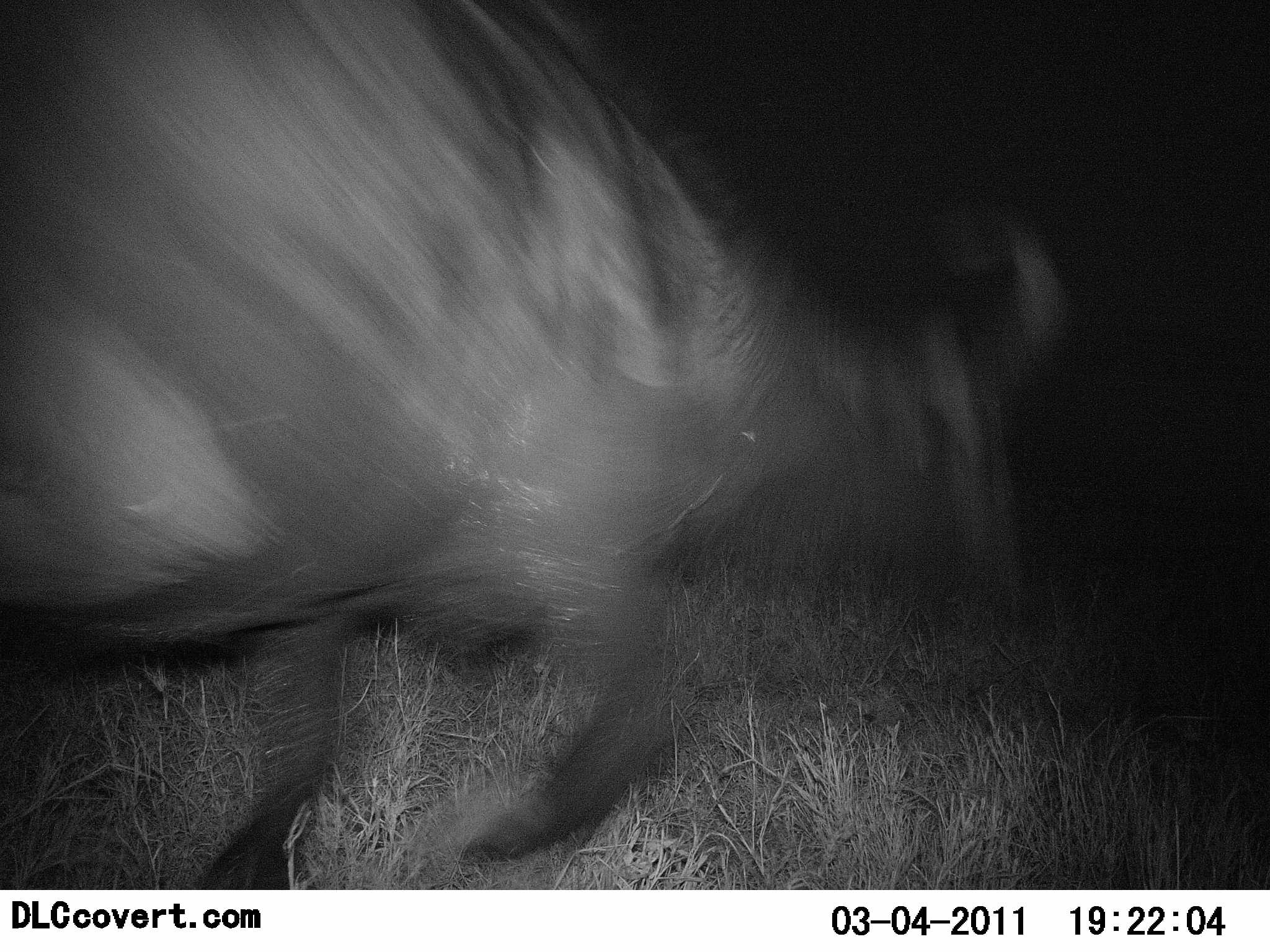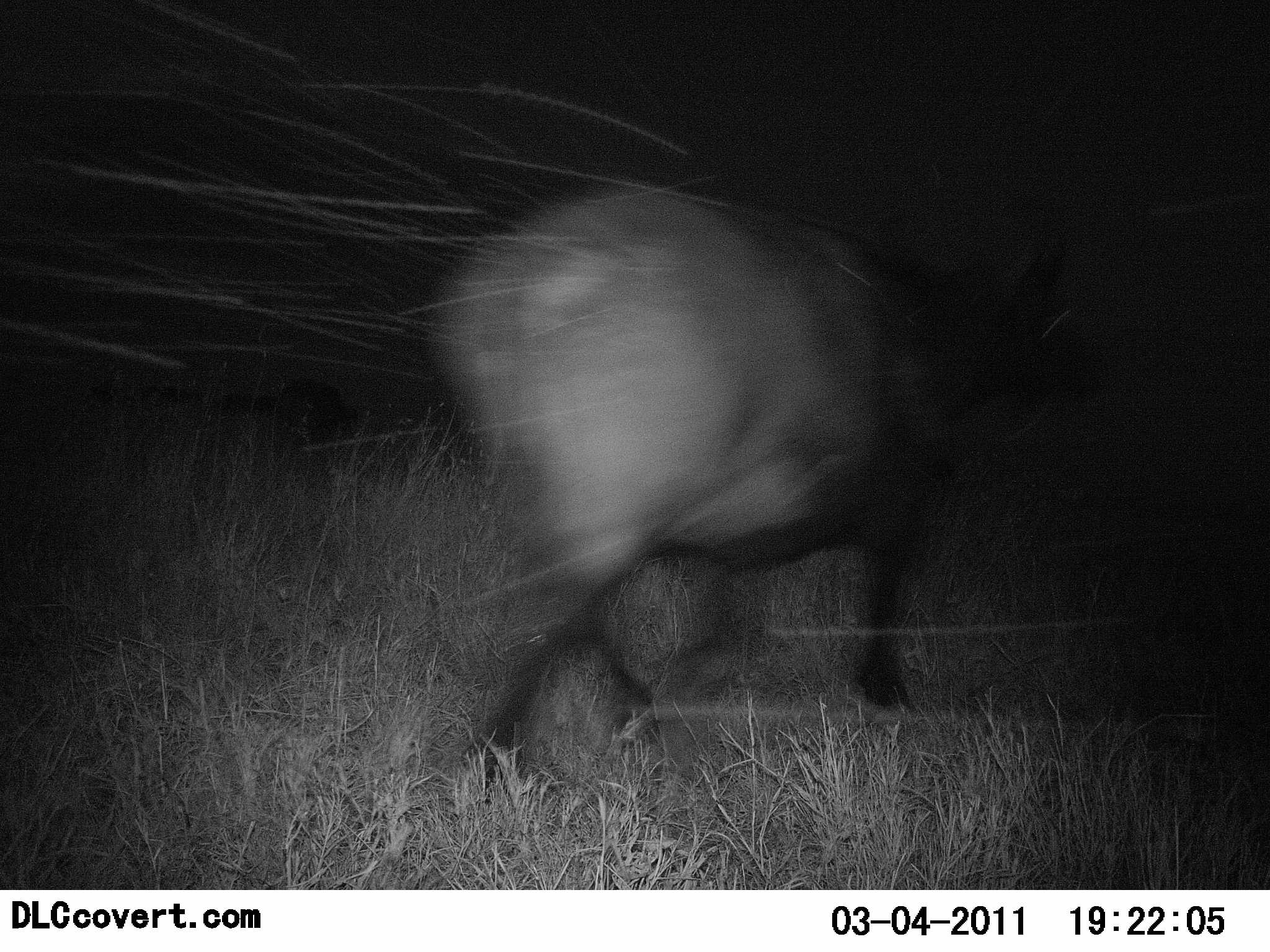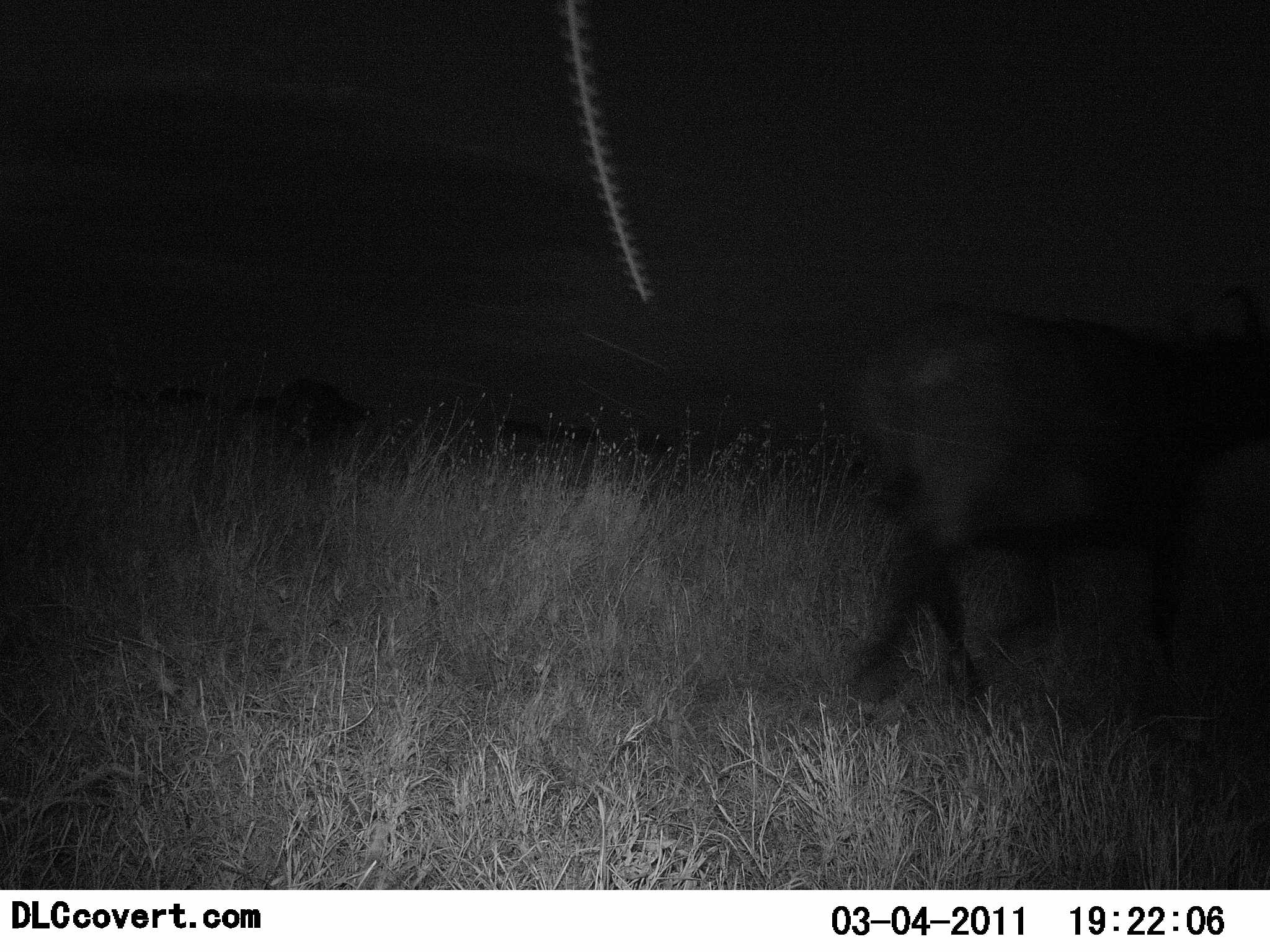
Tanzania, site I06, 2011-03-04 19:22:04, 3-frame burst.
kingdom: Animalia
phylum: Chordata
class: Mammalia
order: Artiodactyla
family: Bovidae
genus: Connochaetes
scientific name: Connochaetes taurinus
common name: blue wildebeest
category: wildebeest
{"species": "wildebeest (blue wildebeest) (Connochaetes taurinus)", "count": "1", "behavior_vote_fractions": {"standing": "11%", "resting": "0%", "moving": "89%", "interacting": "0%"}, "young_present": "0%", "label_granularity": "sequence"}